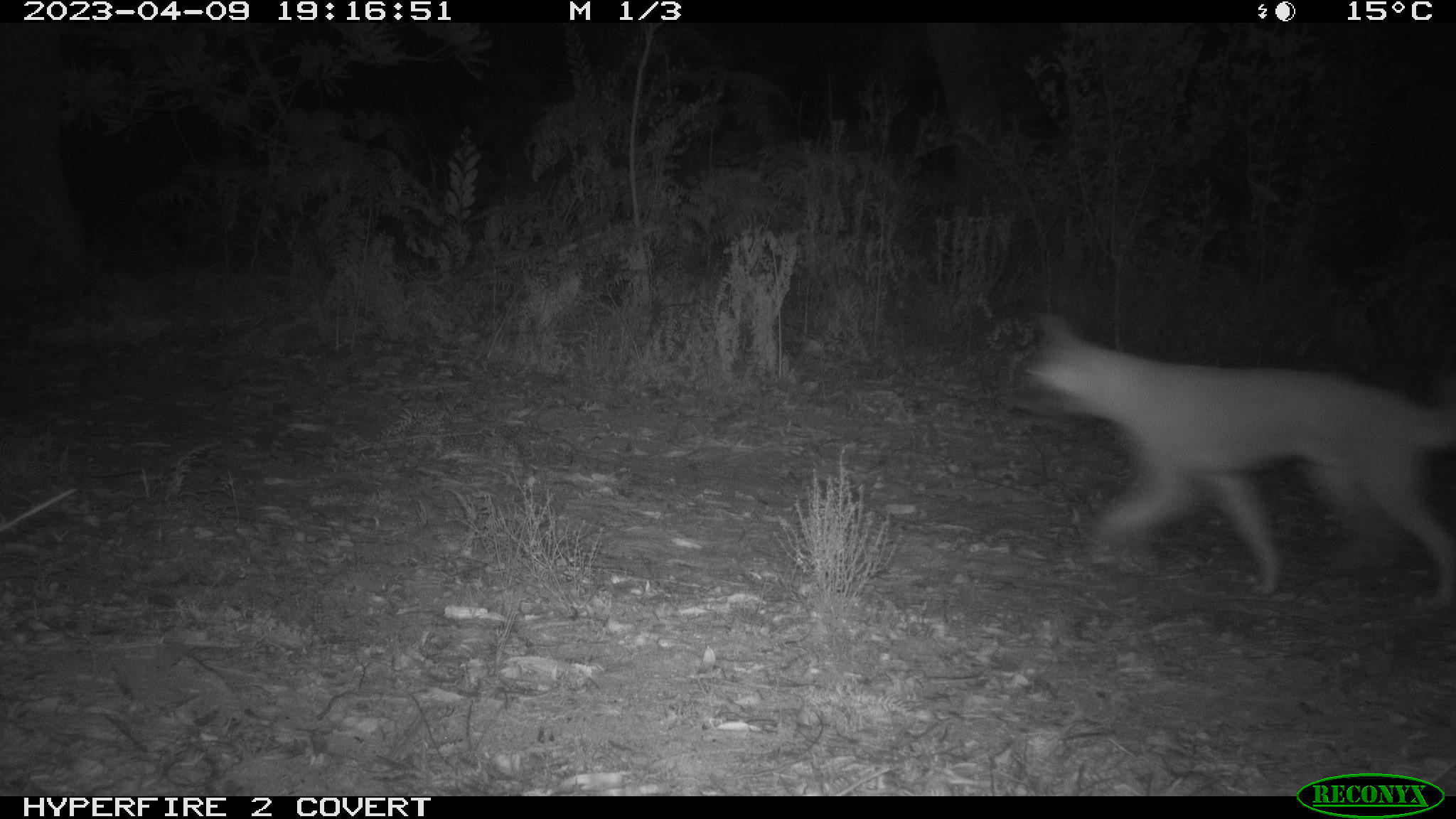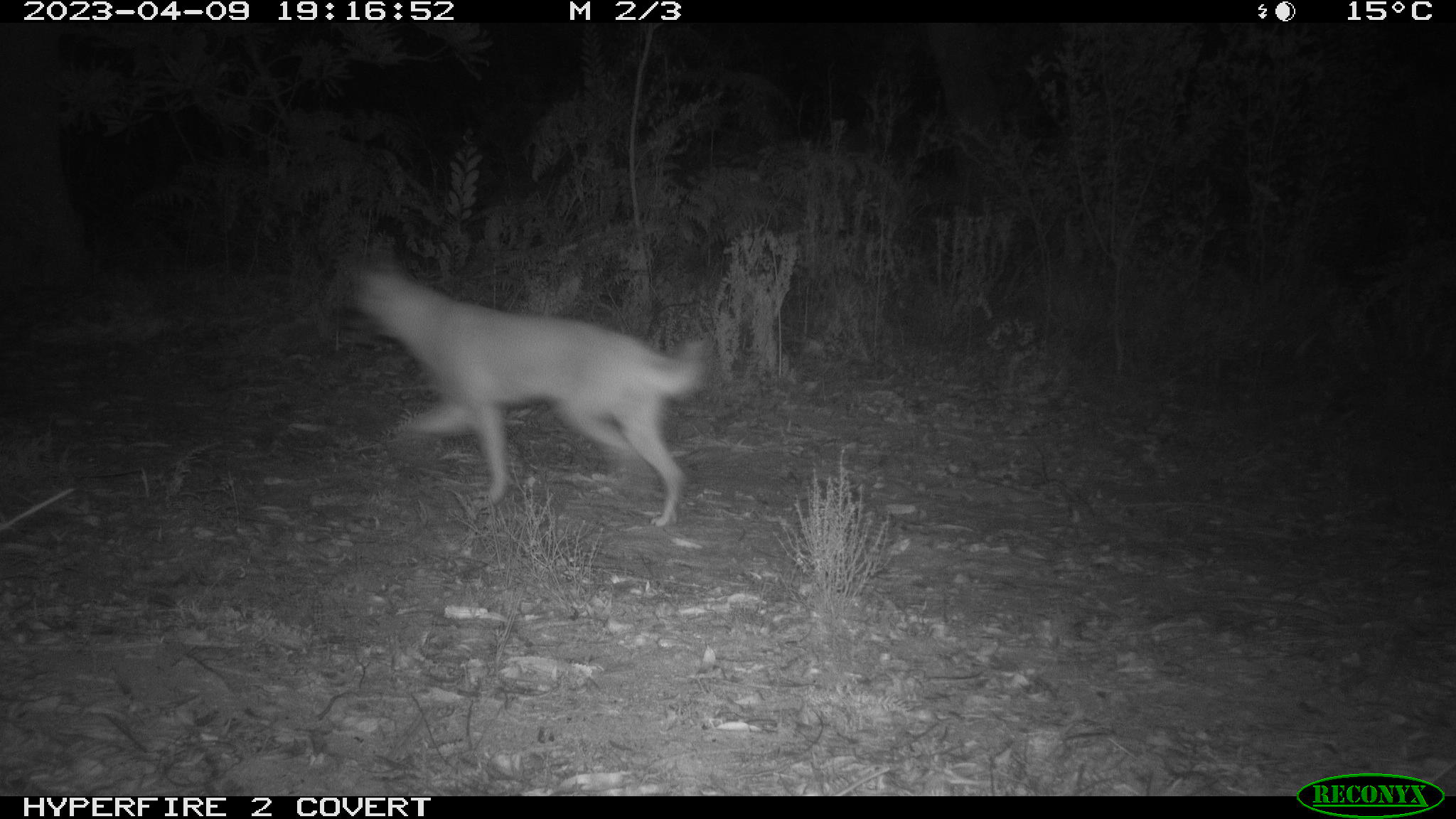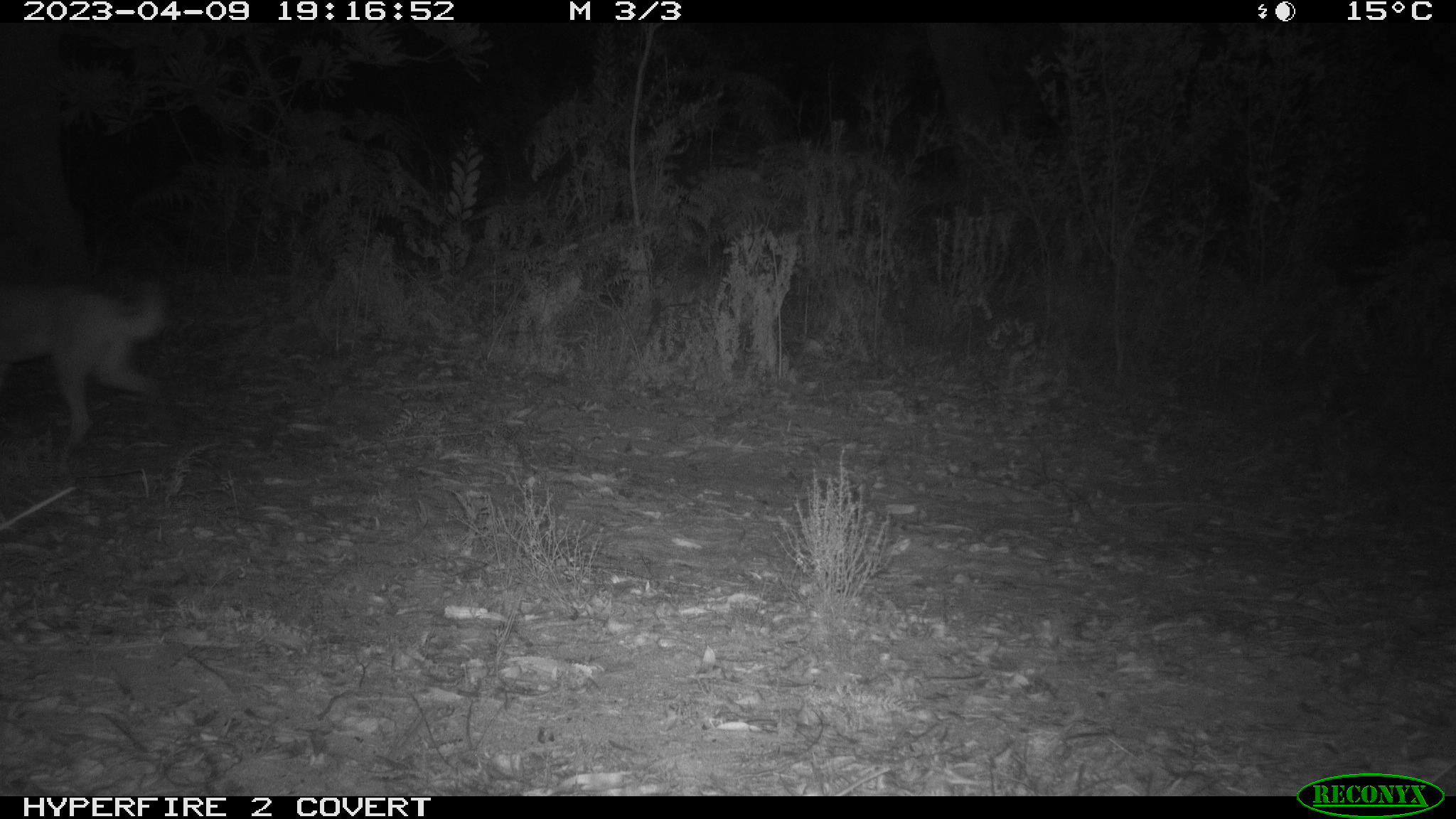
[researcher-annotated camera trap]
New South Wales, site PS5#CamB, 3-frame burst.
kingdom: Animalia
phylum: Chordata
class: Mammalia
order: Carnivora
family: Canidae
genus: Canis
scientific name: Canis familiaris dingo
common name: dingo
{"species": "dingo (Canis familiaris dingo)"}